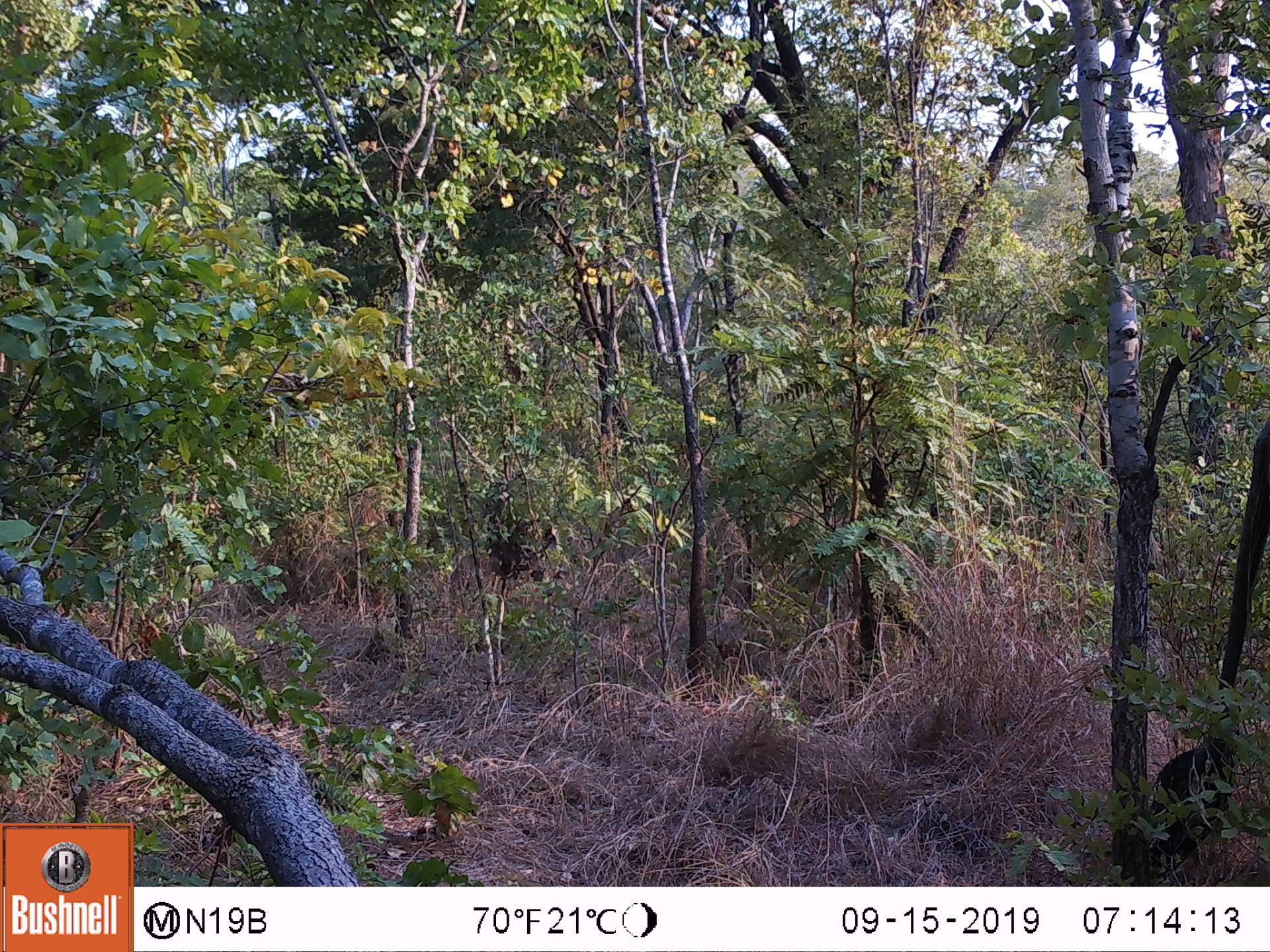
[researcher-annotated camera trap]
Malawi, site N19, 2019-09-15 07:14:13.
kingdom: Animalia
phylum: Chordata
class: Mammalia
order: Proboscidea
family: Elephantidae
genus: Loxodonta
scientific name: Loxodonta africana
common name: african savanna elephant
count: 1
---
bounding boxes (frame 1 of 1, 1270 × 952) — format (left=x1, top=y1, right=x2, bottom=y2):
african savanna elephant: (left=1152, top=423, right=1262, bottom=863)